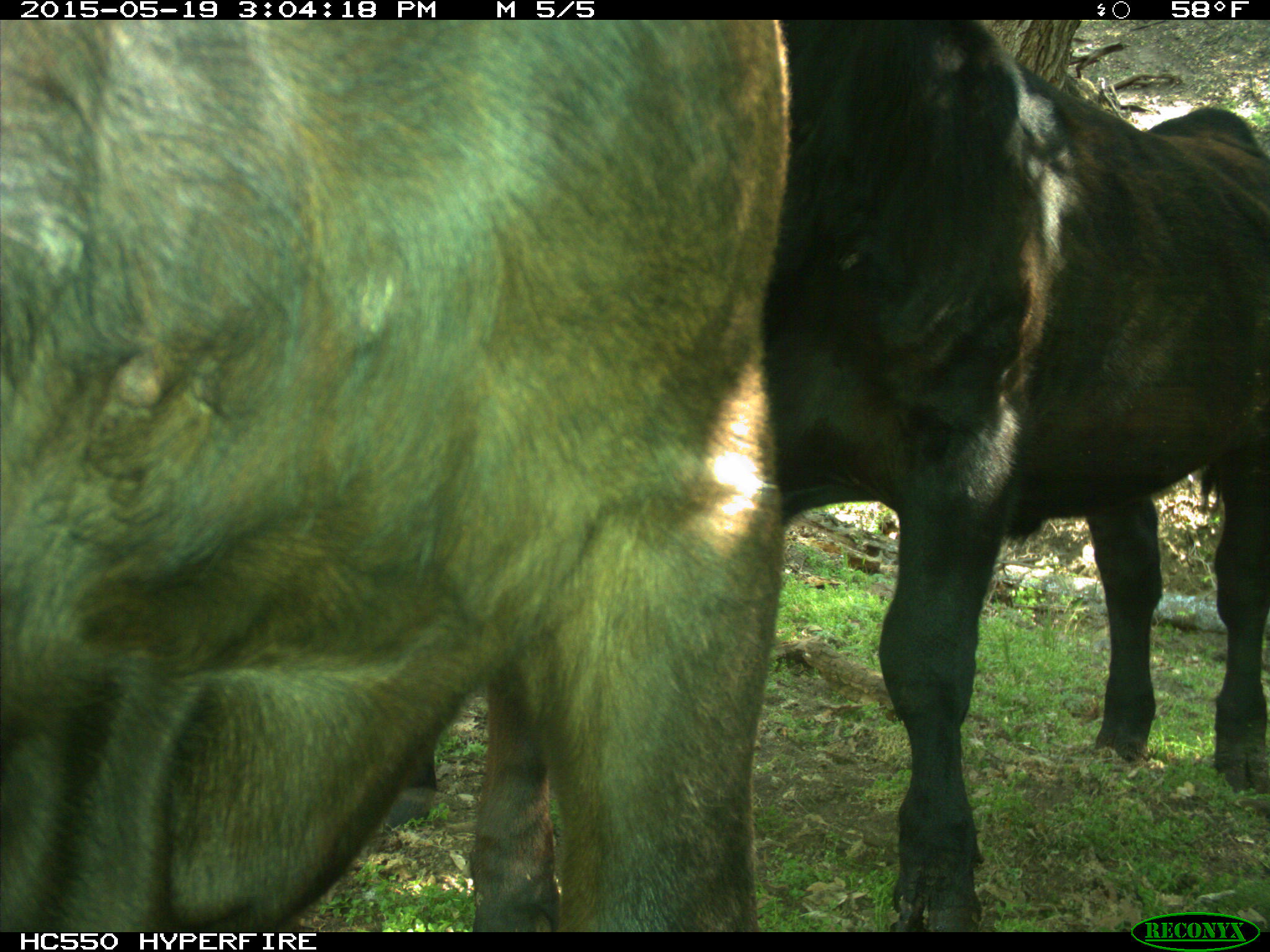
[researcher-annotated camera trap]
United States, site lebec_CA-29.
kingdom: Animalia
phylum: Chordata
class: Mammalia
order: Artiodactyla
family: Bovidae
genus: Bos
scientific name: Bos taurus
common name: domestic cow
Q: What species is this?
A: Bos taurus (domestic cow).